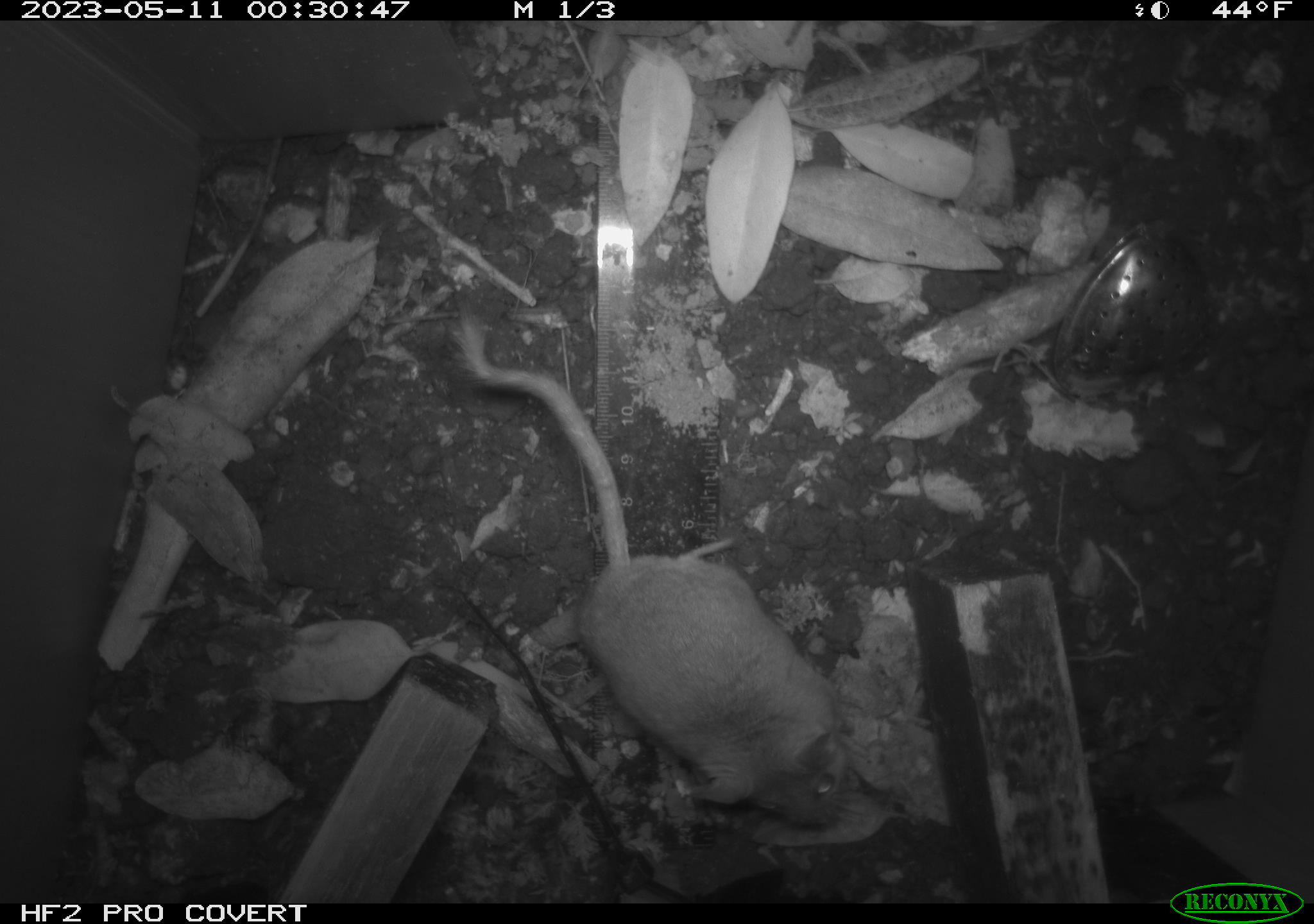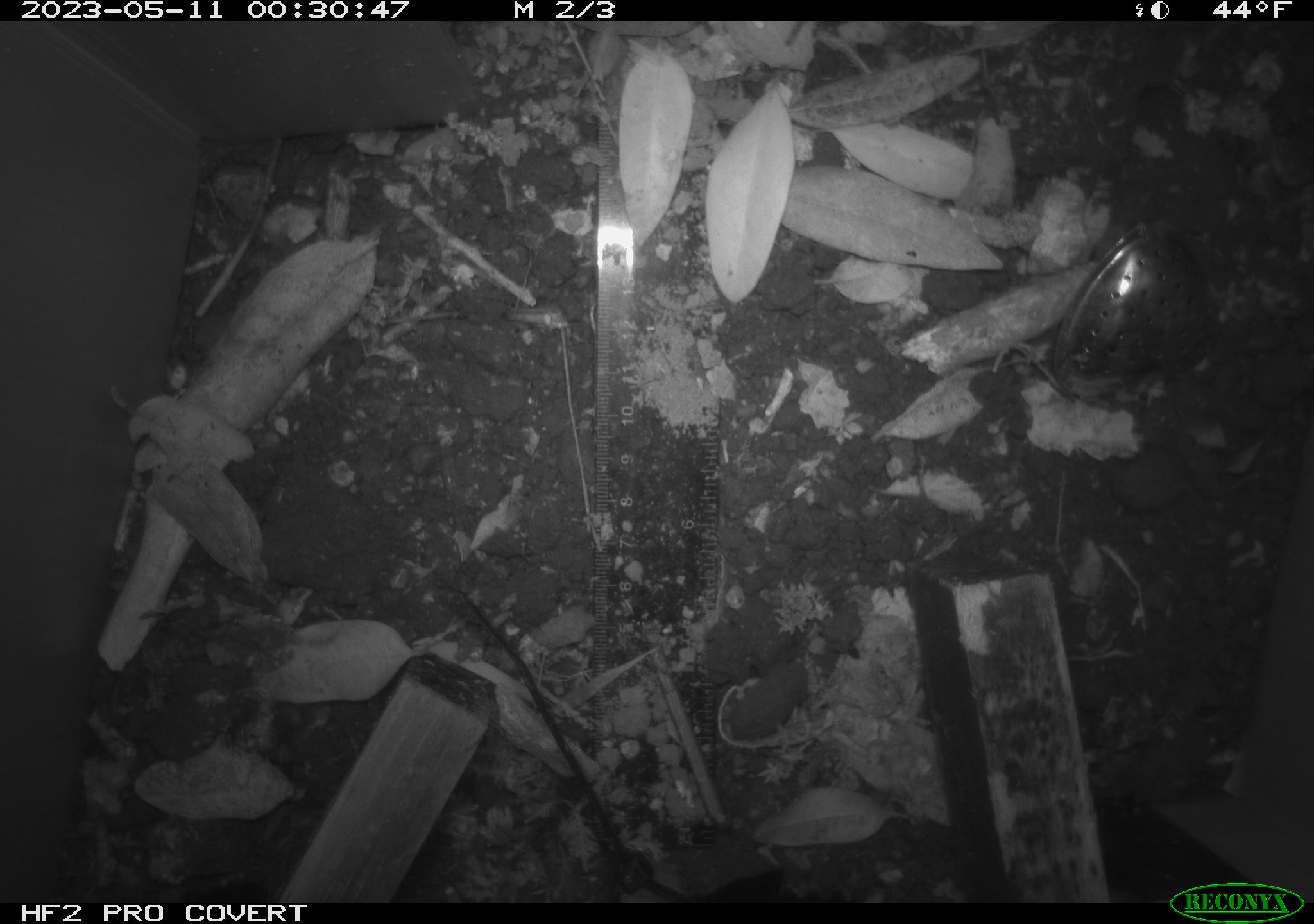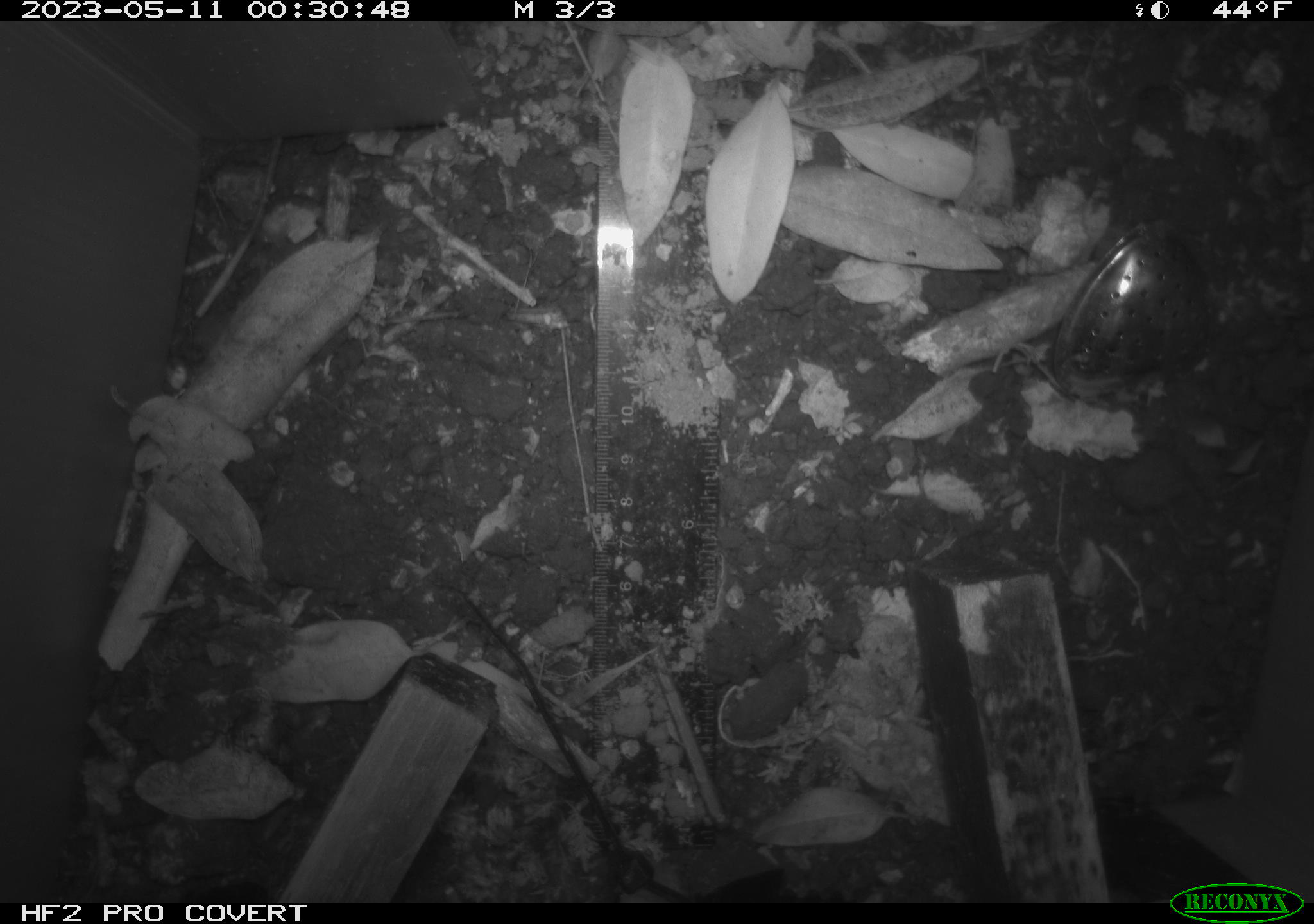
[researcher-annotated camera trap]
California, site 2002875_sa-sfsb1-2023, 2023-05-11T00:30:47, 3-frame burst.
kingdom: Animalia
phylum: Chordata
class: Mammalia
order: Rodentia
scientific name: Rodentia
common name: mouse species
Mouse species (Rodentia).